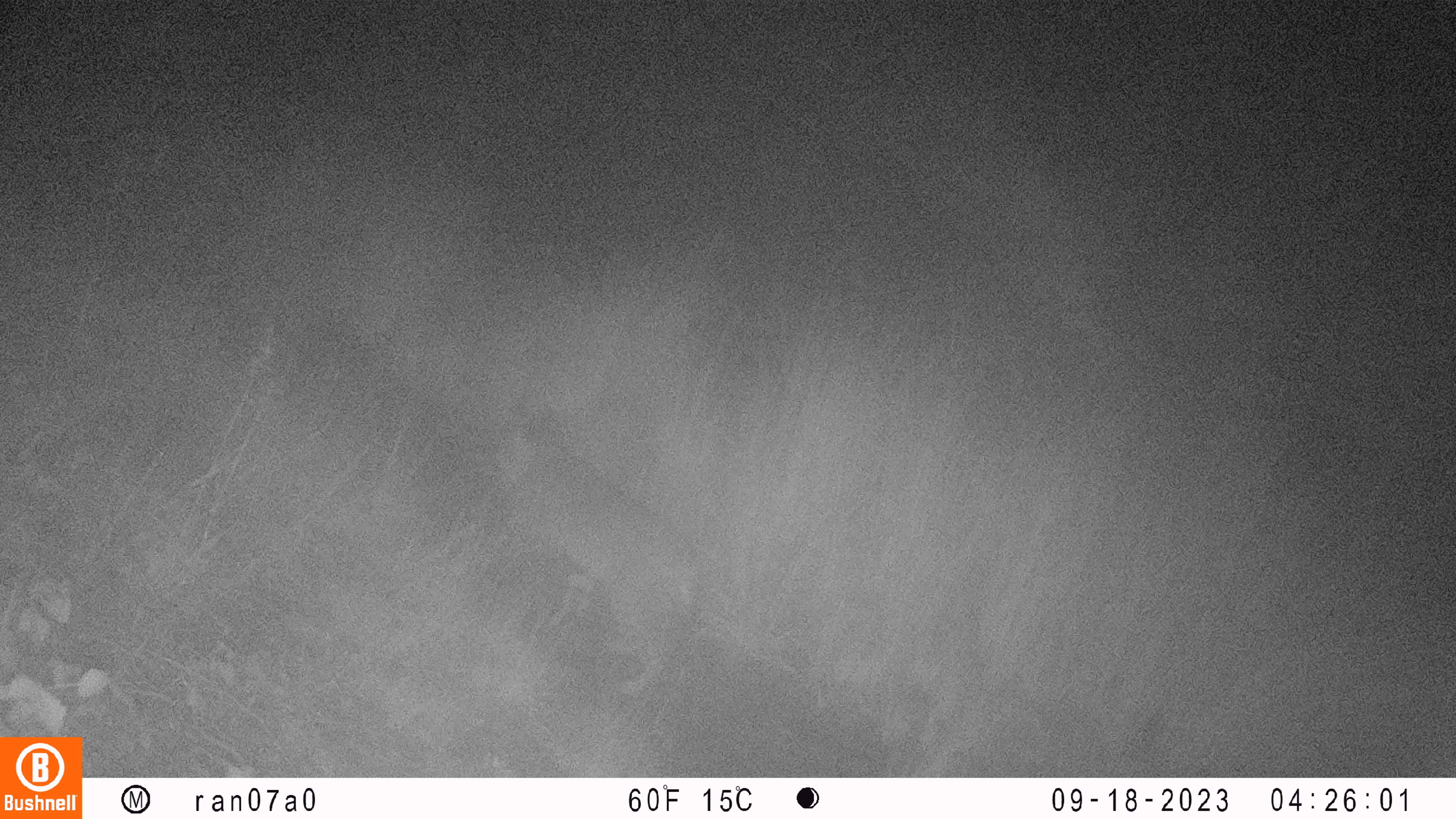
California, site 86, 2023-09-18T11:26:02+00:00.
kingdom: Animalia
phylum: Chordata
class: Mammalia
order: Carnivora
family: Felidae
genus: Lynx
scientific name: Lynx rufus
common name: bobcat